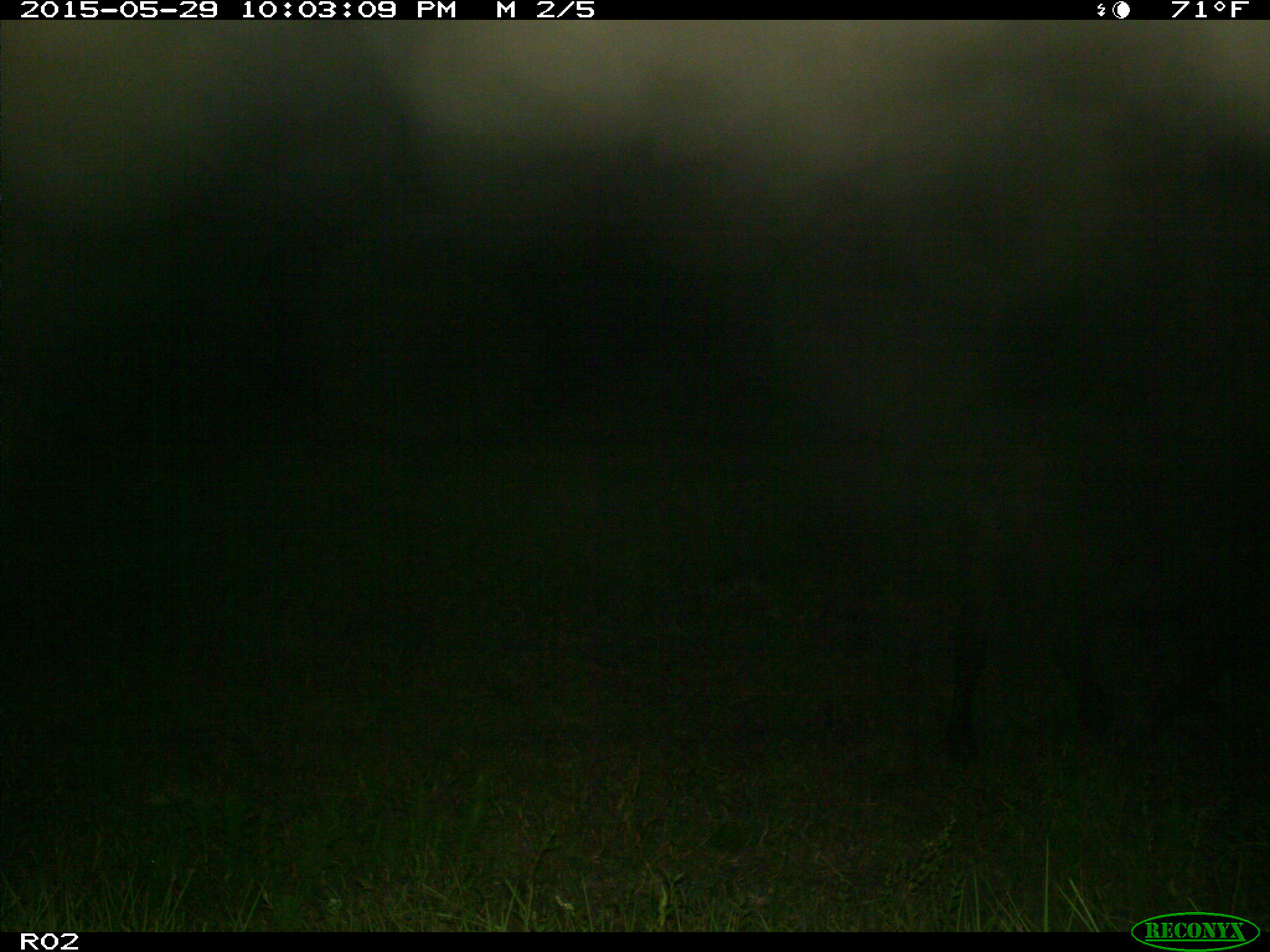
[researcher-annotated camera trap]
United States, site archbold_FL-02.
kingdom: Animalia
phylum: Chordata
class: Mammalia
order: Artiodactyla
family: Bovidae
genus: Bos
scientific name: Bos taurus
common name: domestic cow